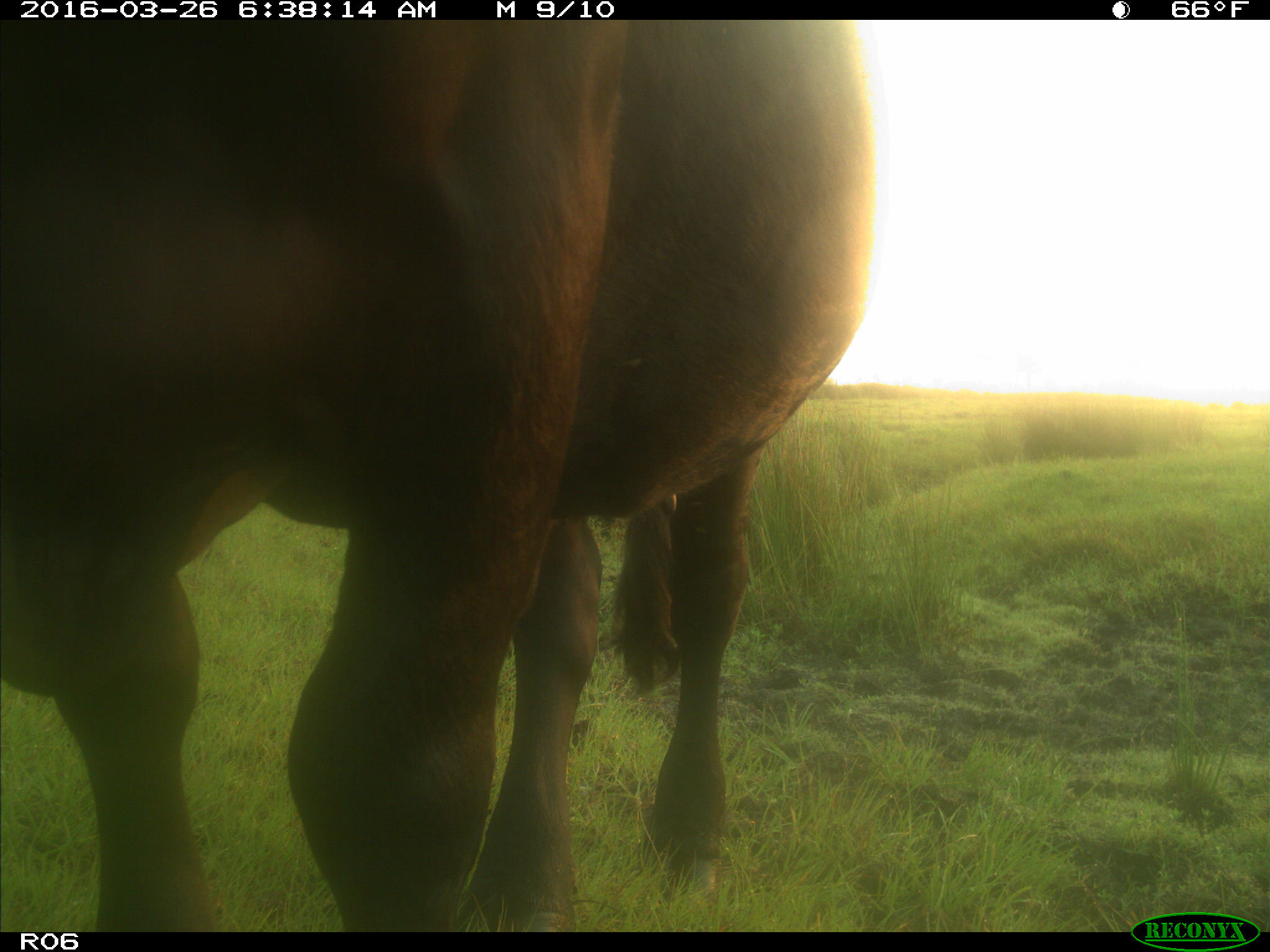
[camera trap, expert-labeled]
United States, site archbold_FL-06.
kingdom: Animalia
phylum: Chordata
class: Mammalia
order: Artiodactyla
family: Bovidae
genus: Bos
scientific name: Bos taurus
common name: domestic cow